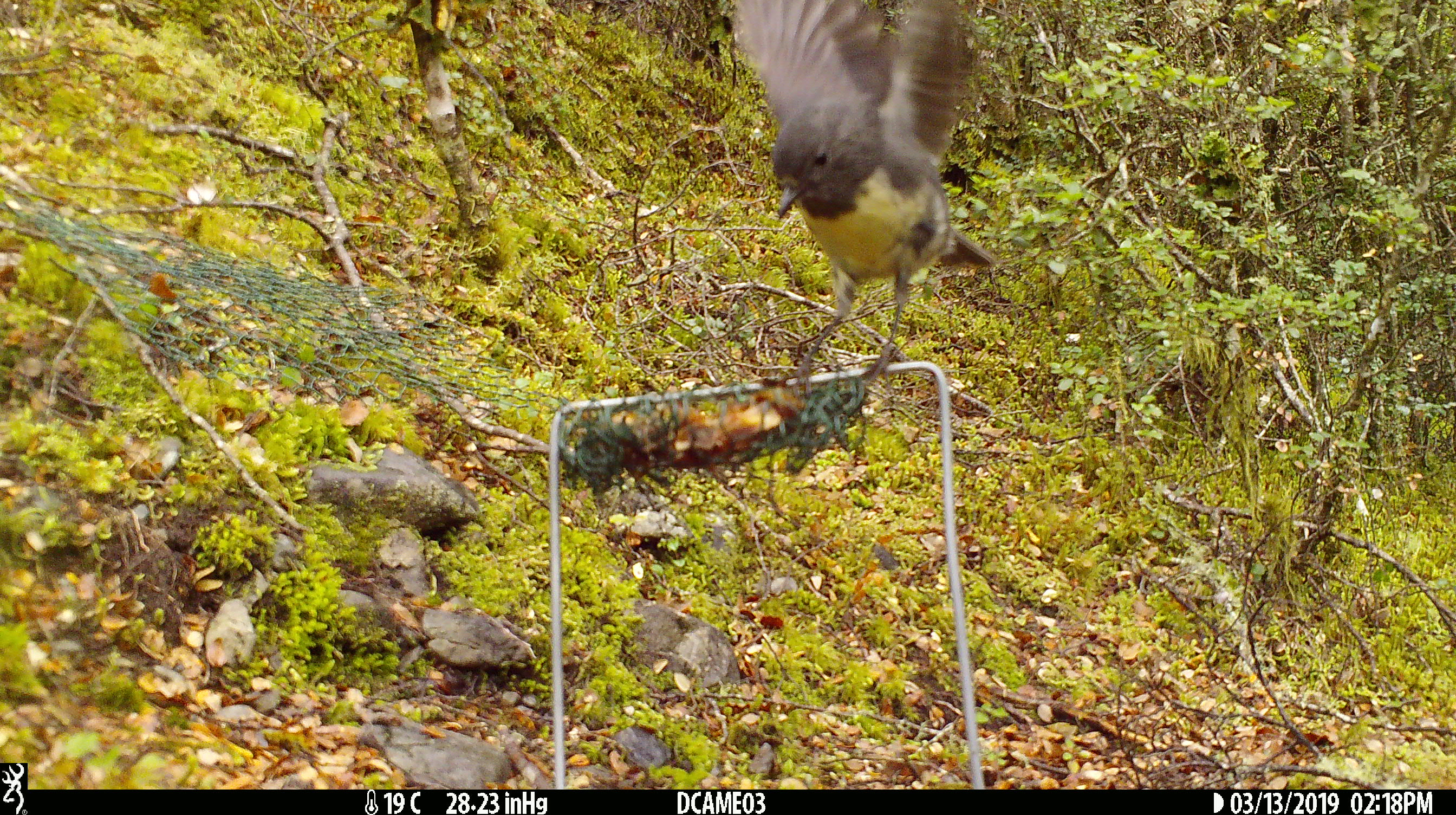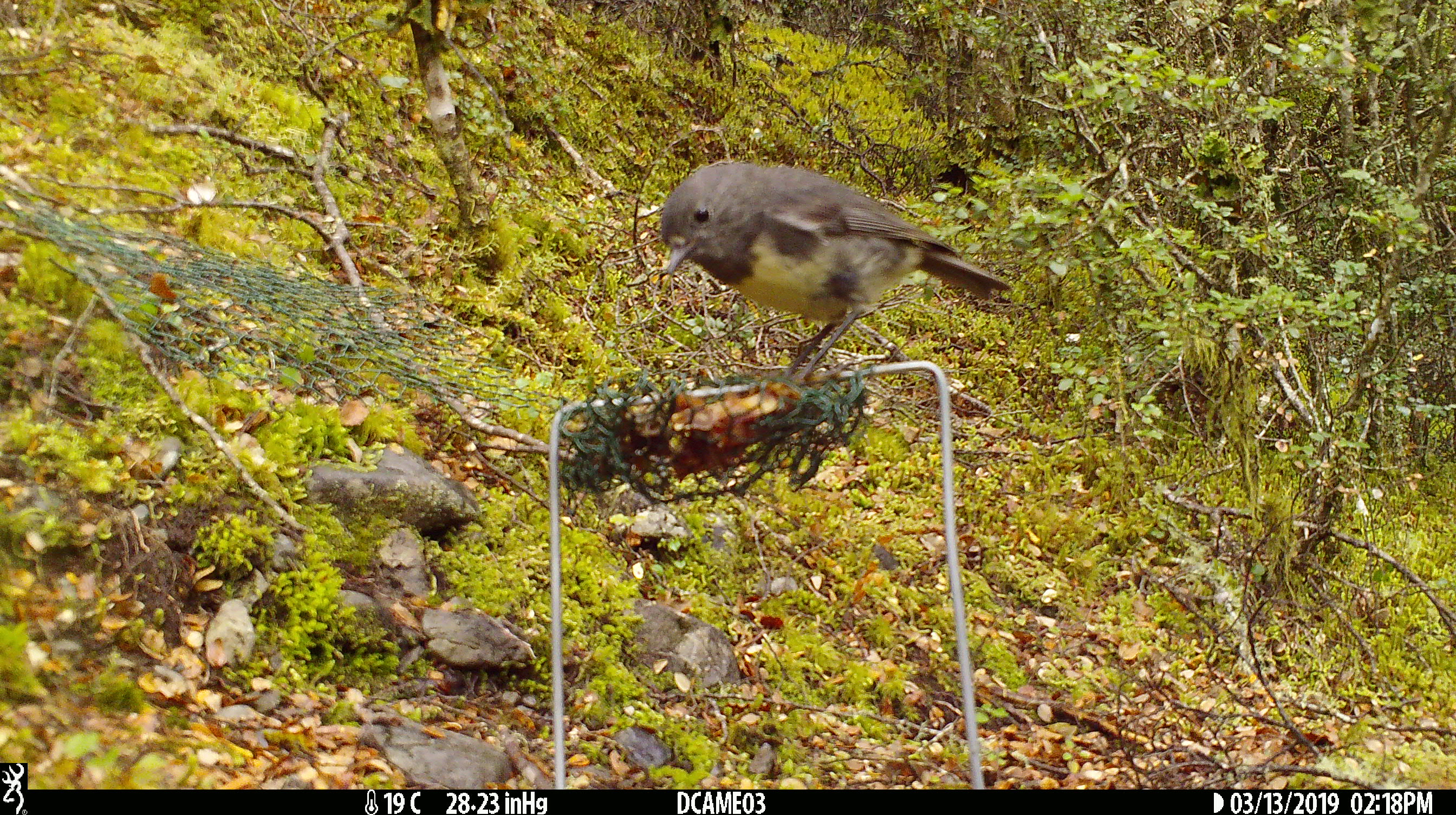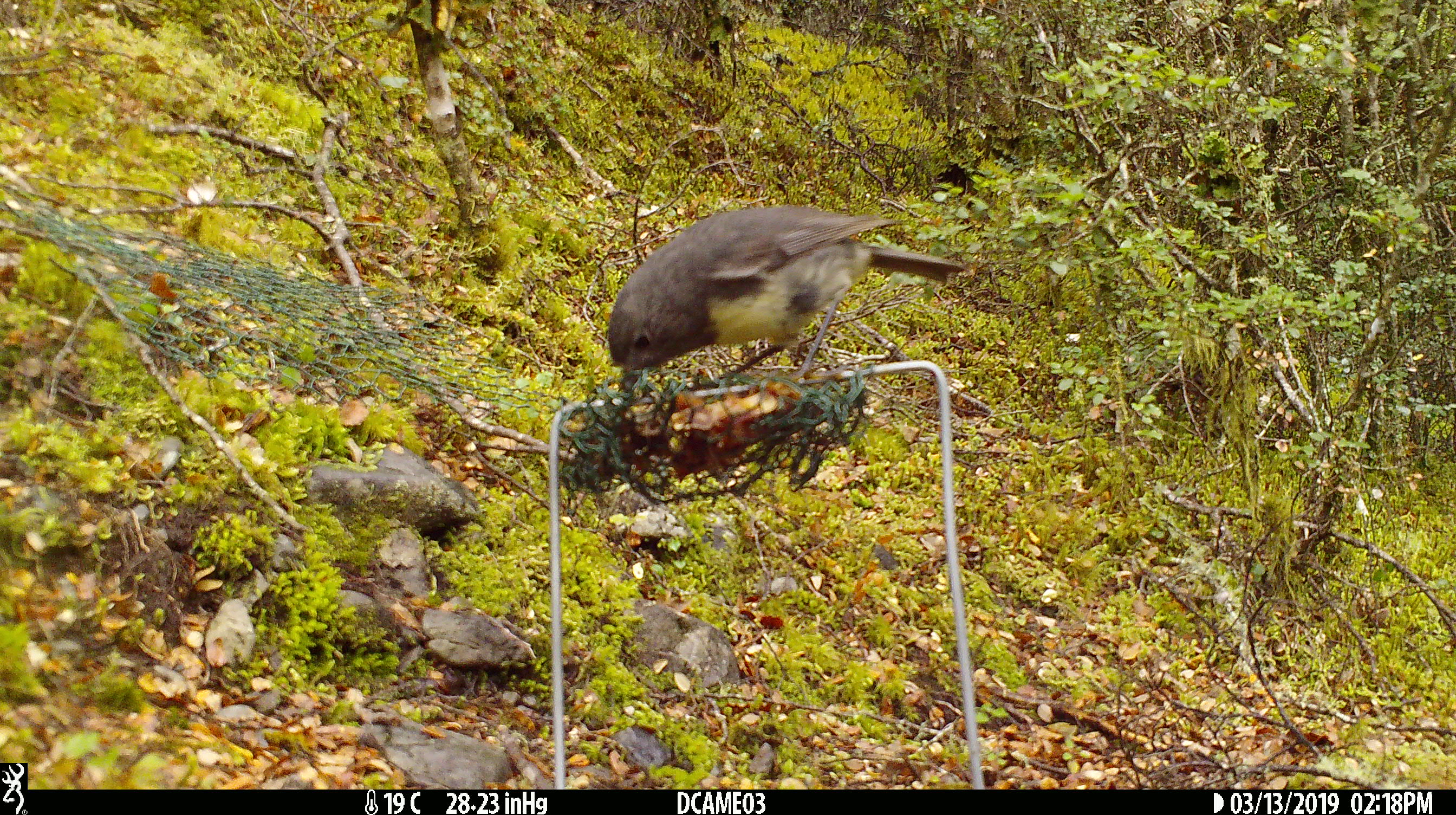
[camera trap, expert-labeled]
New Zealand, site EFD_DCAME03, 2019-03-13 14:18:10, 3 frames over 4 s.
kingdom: Animalia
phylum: Chordata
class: Aves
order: Passeriformes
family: Petroicidae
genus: Petroica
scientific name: Petroica australis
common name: new zealand robin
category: robin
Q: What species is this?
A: Robin (new zealand robin) (Petroica australis).